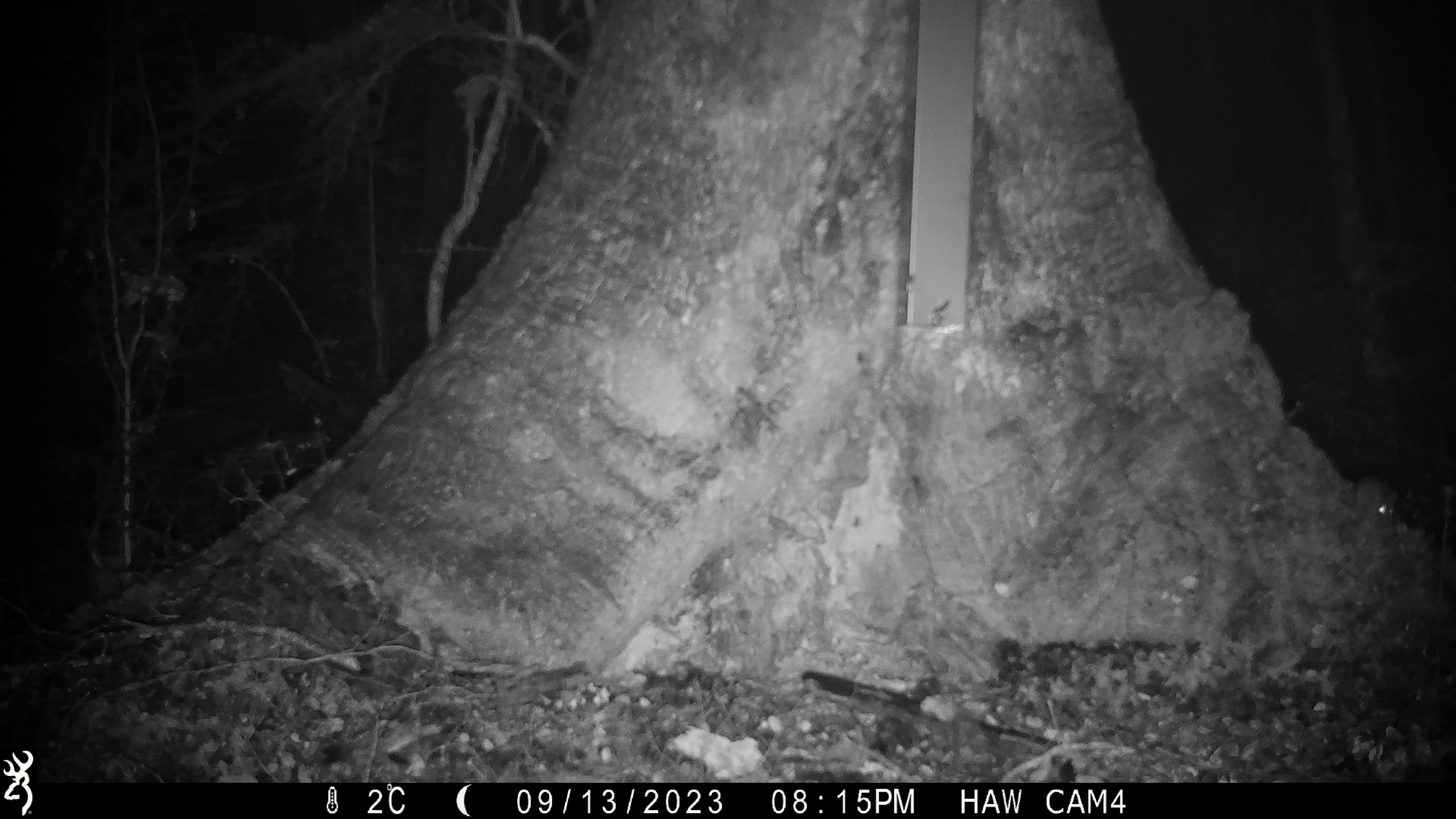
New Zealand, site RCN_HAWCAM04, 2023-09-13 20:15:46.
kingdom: Animalia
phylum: Chordata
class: Mammalia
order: Rodentia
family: Muridae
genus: Mus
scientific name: Mus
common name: mouse